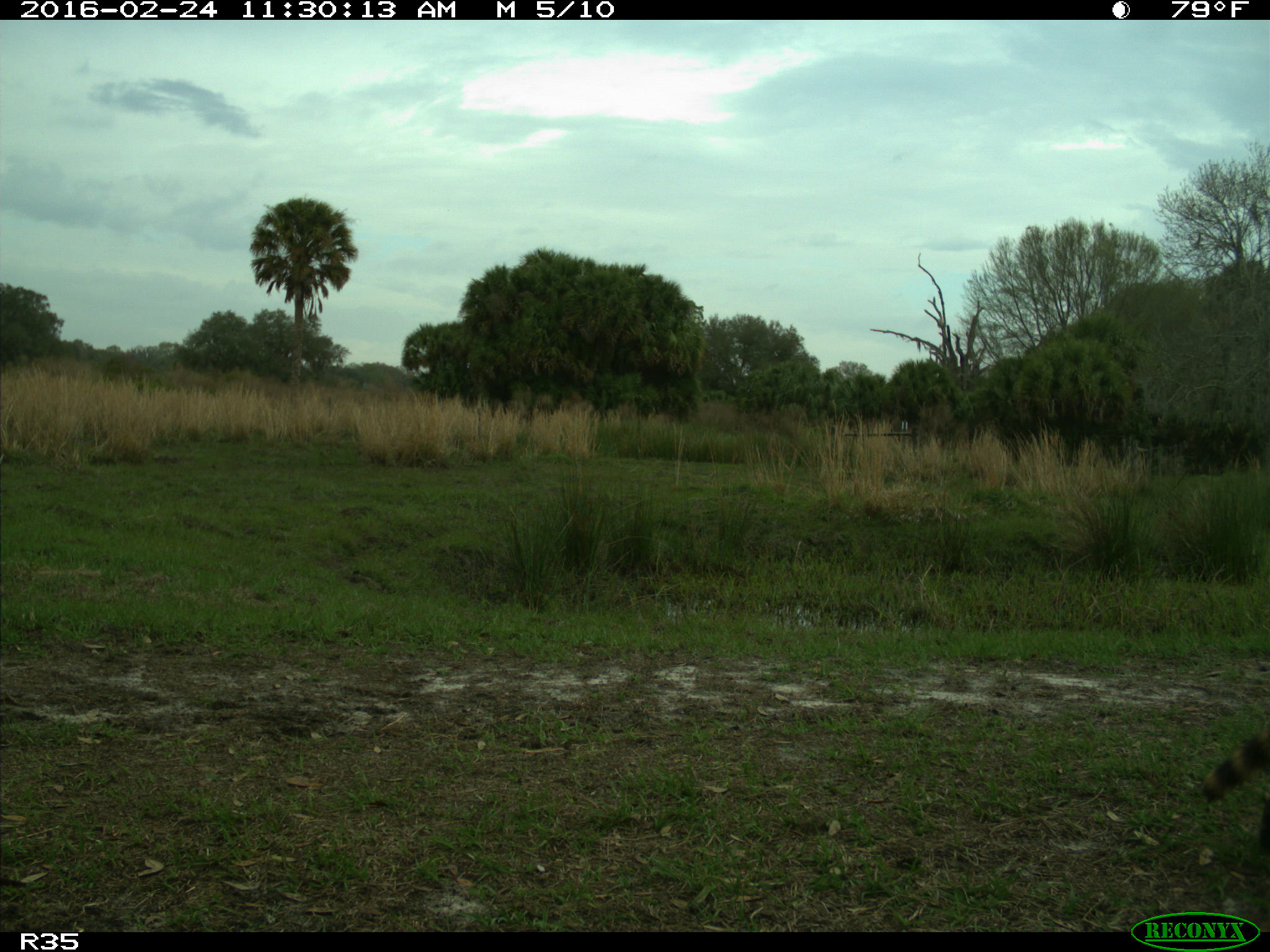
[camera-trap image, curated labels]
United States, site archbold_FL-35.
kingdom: Animalia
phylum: Chordata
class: Mammalia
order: Carnivora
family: Procyonidae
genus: Procyon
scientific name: Procyon lotor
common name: common raccoon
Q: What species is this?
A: Procyon lotor (common raccoon).